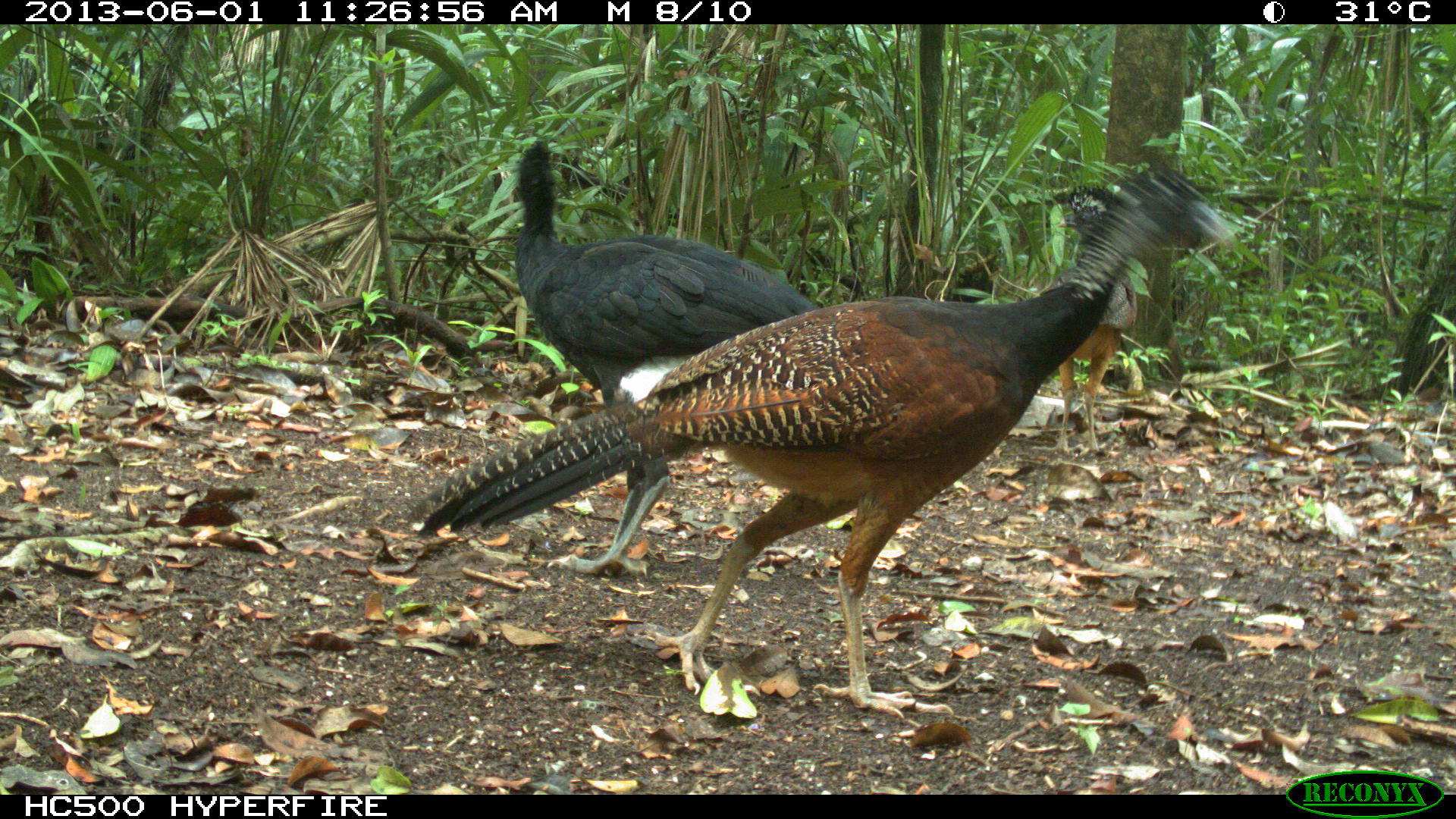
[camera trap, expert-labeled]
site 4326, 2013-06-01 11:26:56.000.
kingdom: Animalia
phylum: Chordata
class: Aves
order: Galliformes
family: Cracidae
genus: Crax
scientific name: Crax rubra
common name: great curassow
Crax rubra (great curassow), count 3.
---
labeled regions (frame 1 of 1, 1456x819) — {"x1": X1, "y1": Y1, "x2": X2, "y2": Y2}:
crax rubra: {"x1": 398, "y1": 161, "x2": 1235, "y2": 720}; {"x1": 511, "y1": 139, "x2": 825, "y2": 577}; {"x1": 1053, "y1": 182, "x2": 1137, "y2": 458}